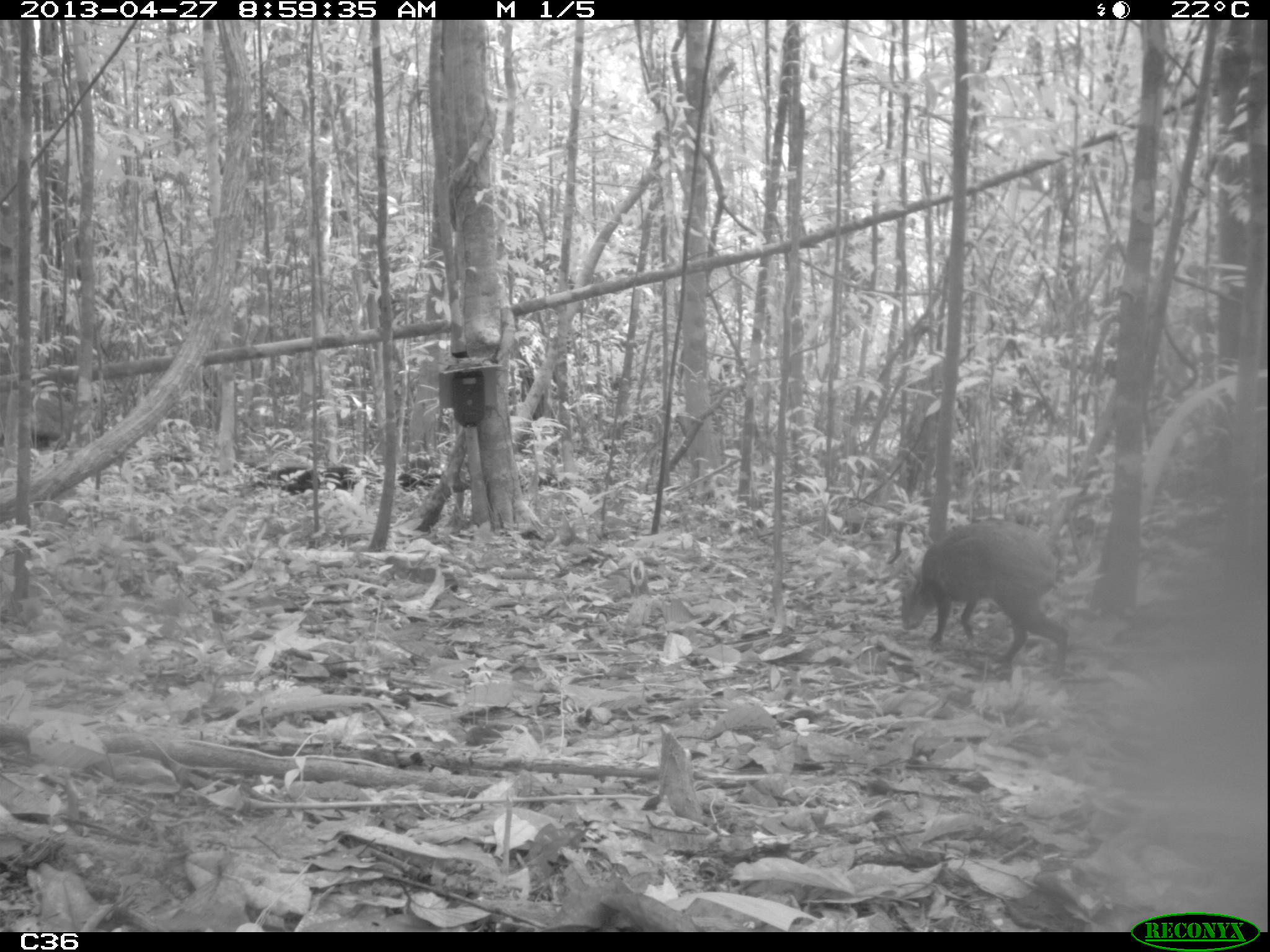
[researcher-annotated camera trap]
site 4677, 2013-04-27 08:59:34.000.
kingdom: Animalia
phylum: Chordata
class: Mammalia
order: Rodentia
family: Dasyproctidae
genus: Dasyprocta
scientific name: Dasyprocta leporina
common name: red-rumped agouti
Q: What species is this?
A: Dasyprocta leporina (red-rumped agouti).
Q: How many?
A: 1.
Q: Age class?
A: Adult.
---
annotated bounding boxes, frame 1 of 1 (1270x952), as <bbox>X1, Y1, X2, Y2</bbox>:
dasyprocta leporina: <bbox>895, 517, 1076, 684</bbox>